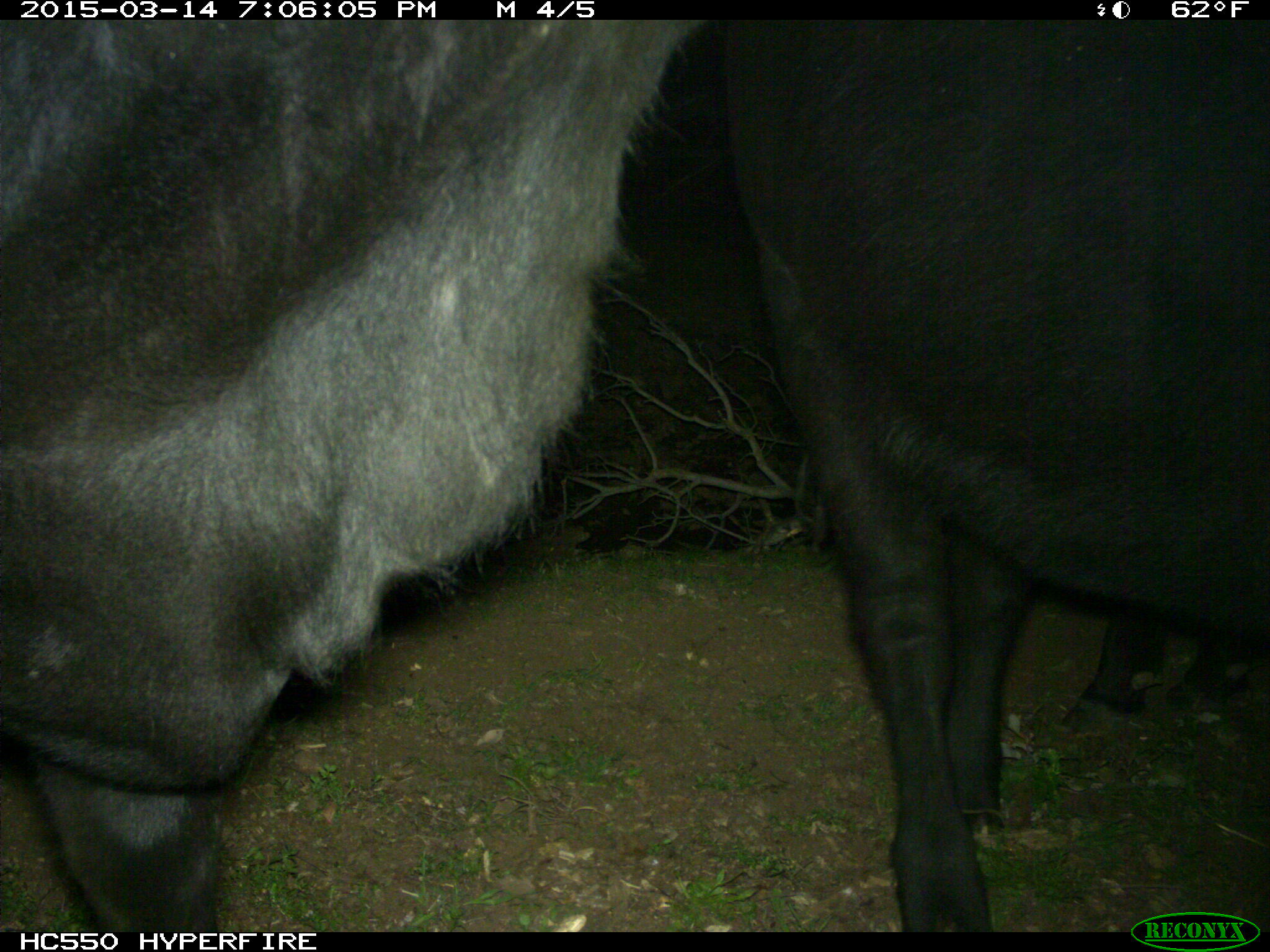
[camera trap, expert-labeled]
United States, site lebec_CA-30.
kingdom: Animalia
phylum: Chordata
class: Mammalia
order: Artiodactyla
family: Bovidae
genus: Bos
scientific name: Bos taurus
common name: domestic cow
Bos taurus (domestic cow).